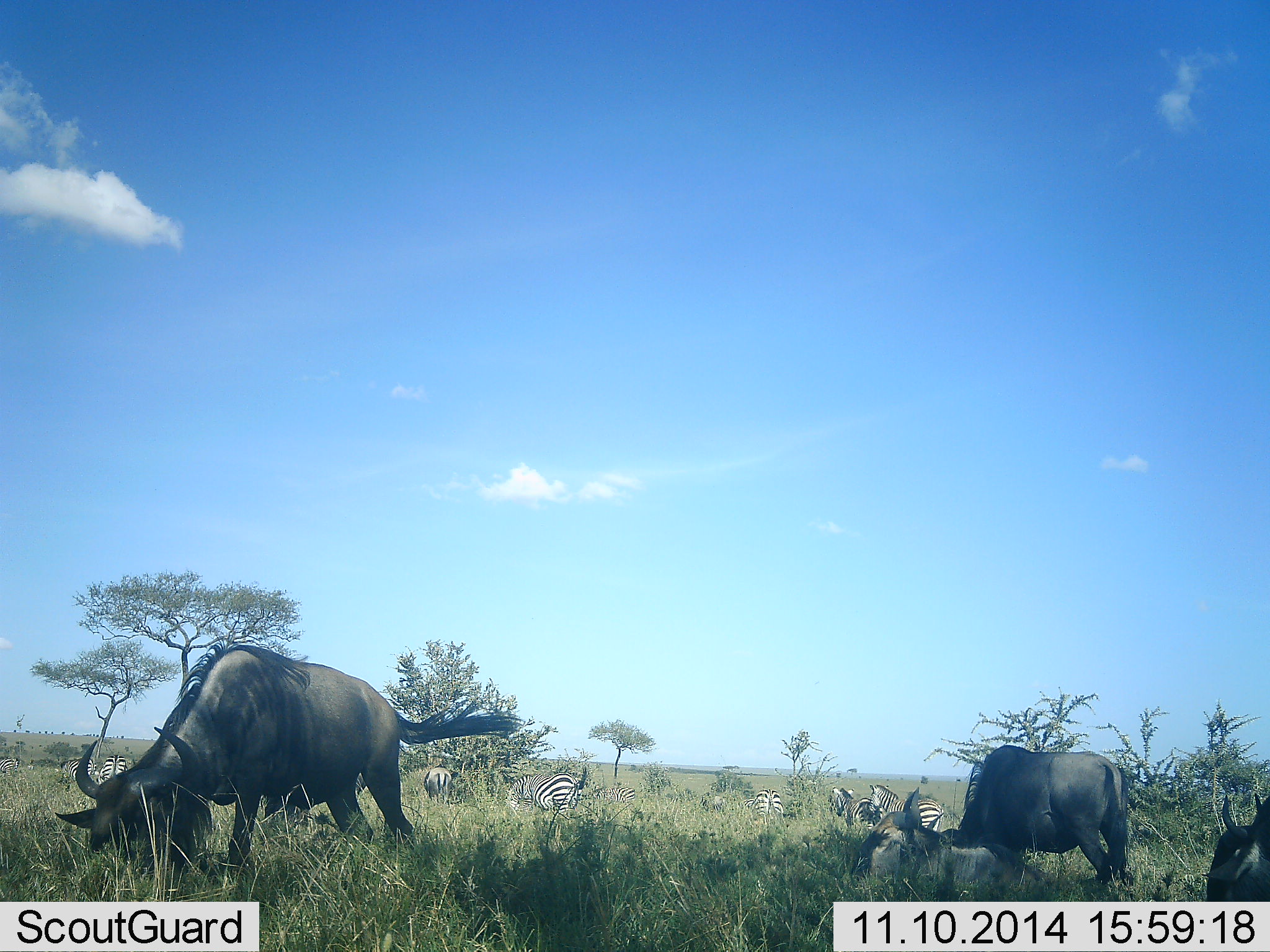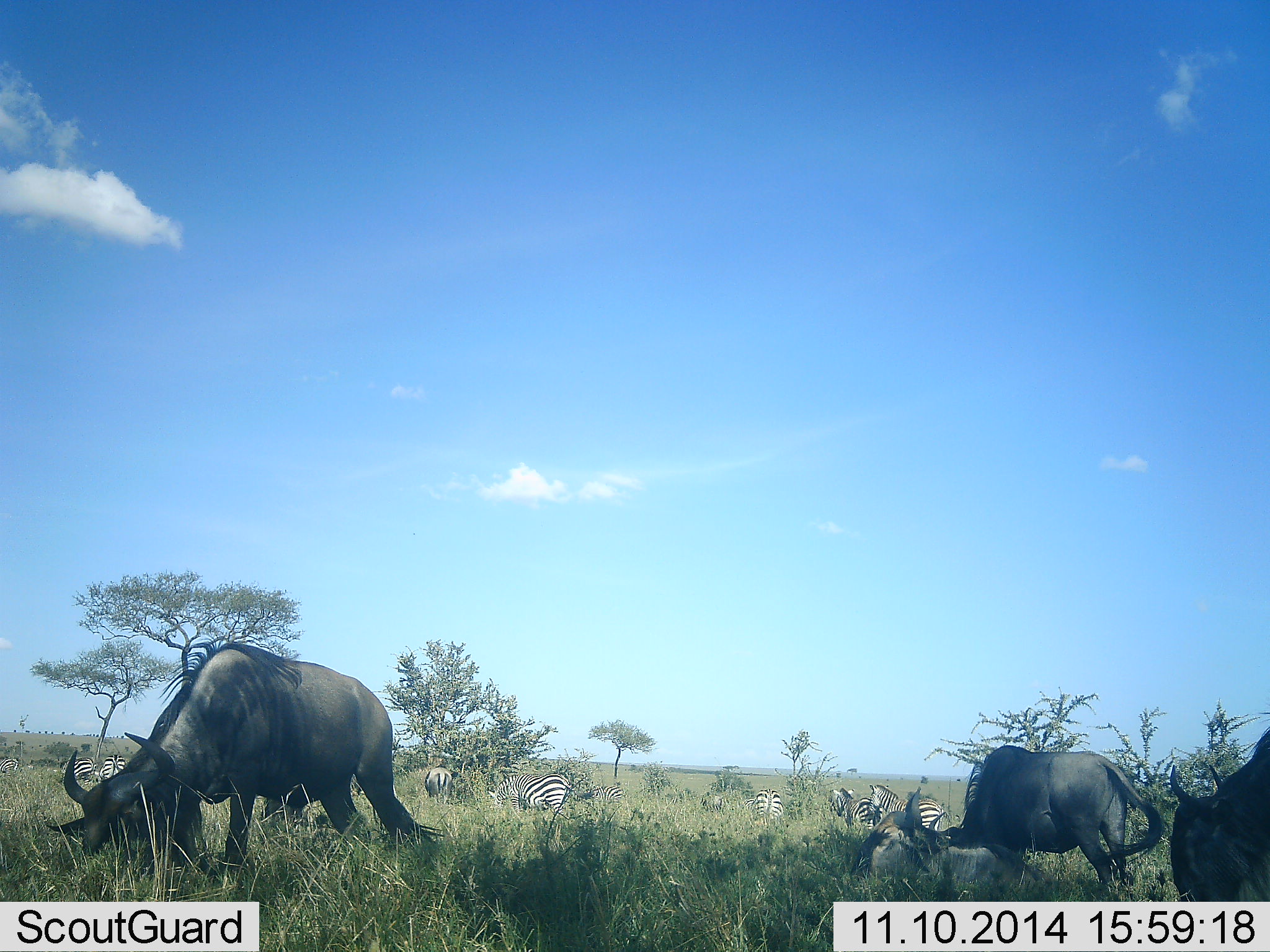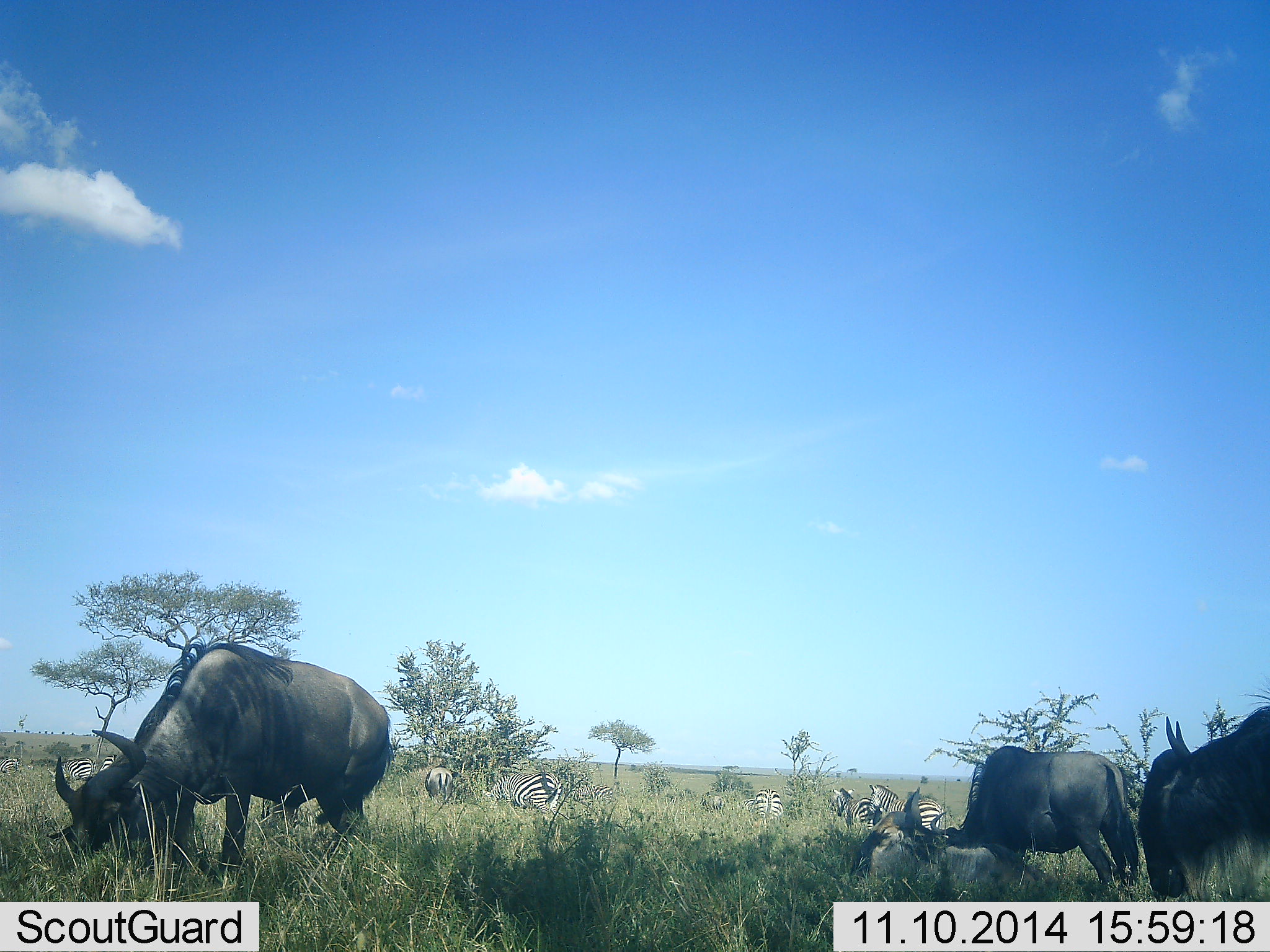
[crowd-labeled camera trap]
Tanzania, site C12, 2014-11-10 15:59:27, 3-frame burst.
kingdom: Animalia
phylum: Chordata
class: Mammalia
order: Artiodactyla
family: Bovidae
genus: Connochaetes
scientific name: Connochaetes taurinus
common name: blue wildebeest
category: wildebeest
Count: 3.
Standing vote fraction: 50%.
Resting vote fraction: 20%.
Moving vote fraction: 0%.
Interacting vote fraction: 10%.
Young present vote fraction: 0%.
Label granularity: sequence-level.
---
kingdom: Animalia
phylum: Chordata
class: Mammalia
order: Perissodactyla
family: Equidae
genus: Equus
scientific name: Equus quagga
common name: plains zebra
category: zebra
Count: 8.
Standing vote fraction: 60%.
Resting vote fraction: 0%.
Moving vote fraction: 20%.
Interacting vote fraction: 20%.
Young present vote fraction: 0%.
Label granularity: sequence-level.